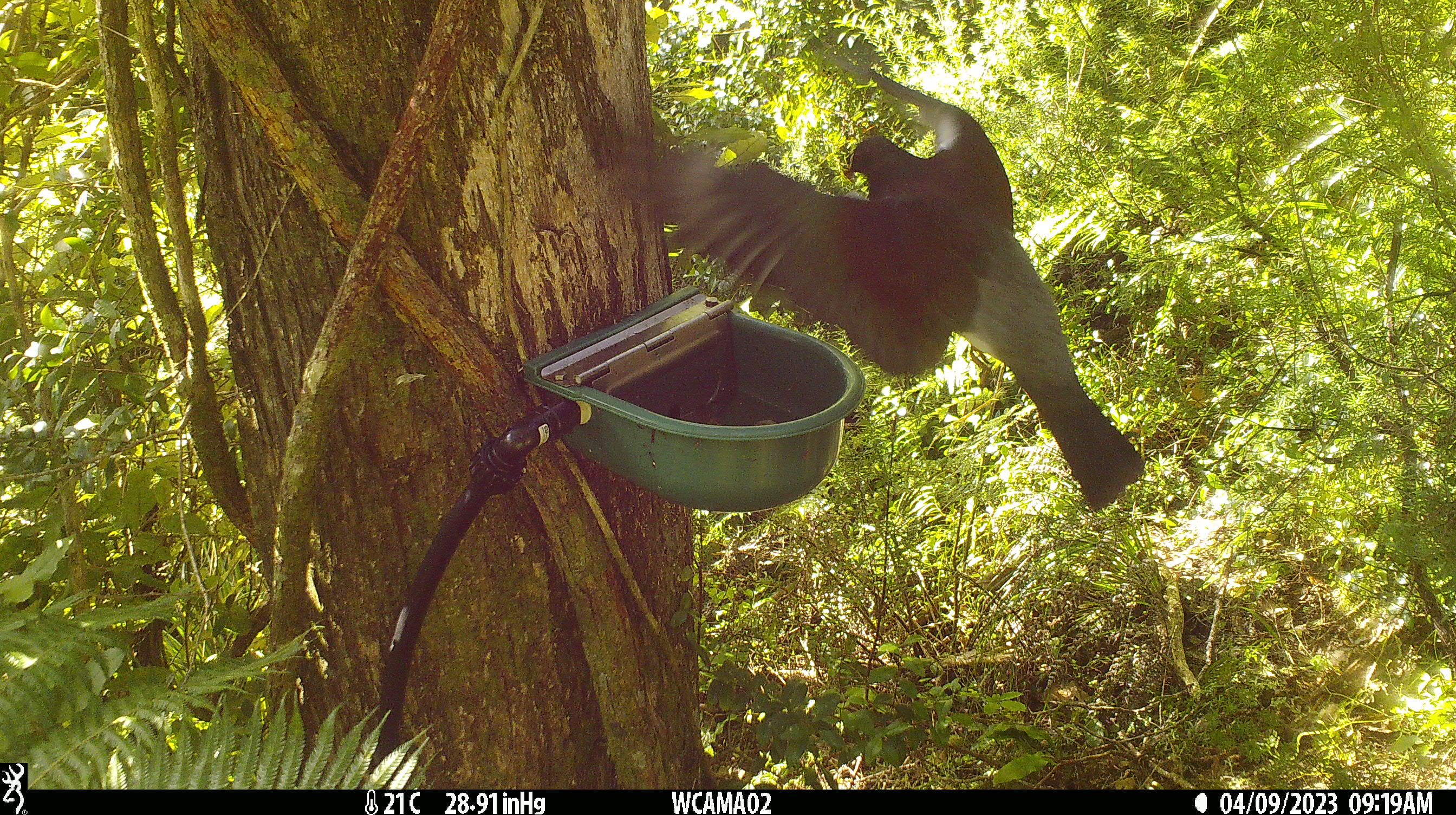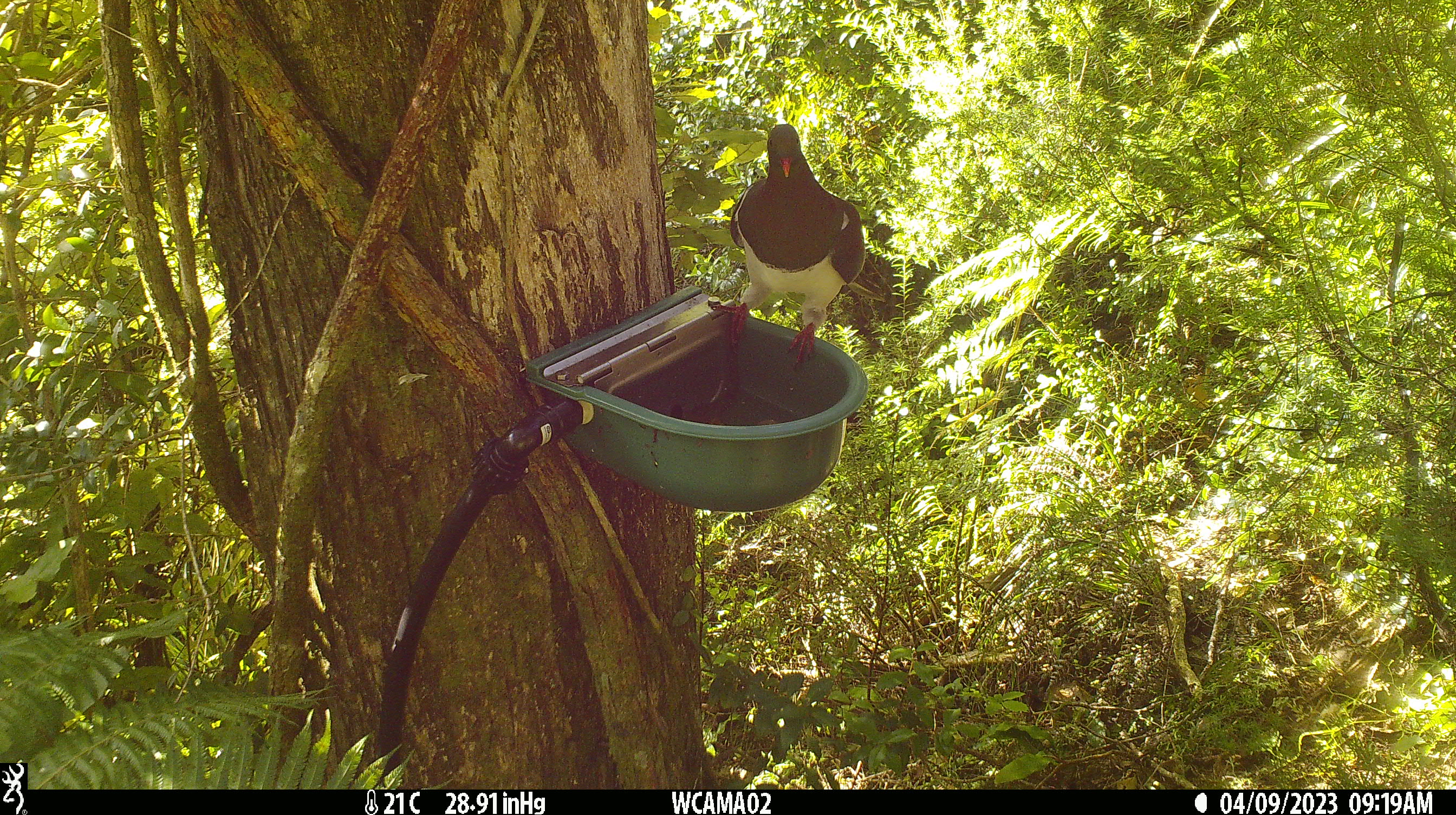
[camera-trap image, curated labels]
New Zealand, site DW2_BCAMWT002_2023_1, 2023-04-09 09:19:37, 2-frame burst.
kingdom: Animalia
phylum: Chordata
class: Aves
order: Columbiformes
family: Columbidae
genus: Hemiphaga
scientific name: Hemiphaga novaeseelandiae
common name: new zealand pigeon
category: kereru